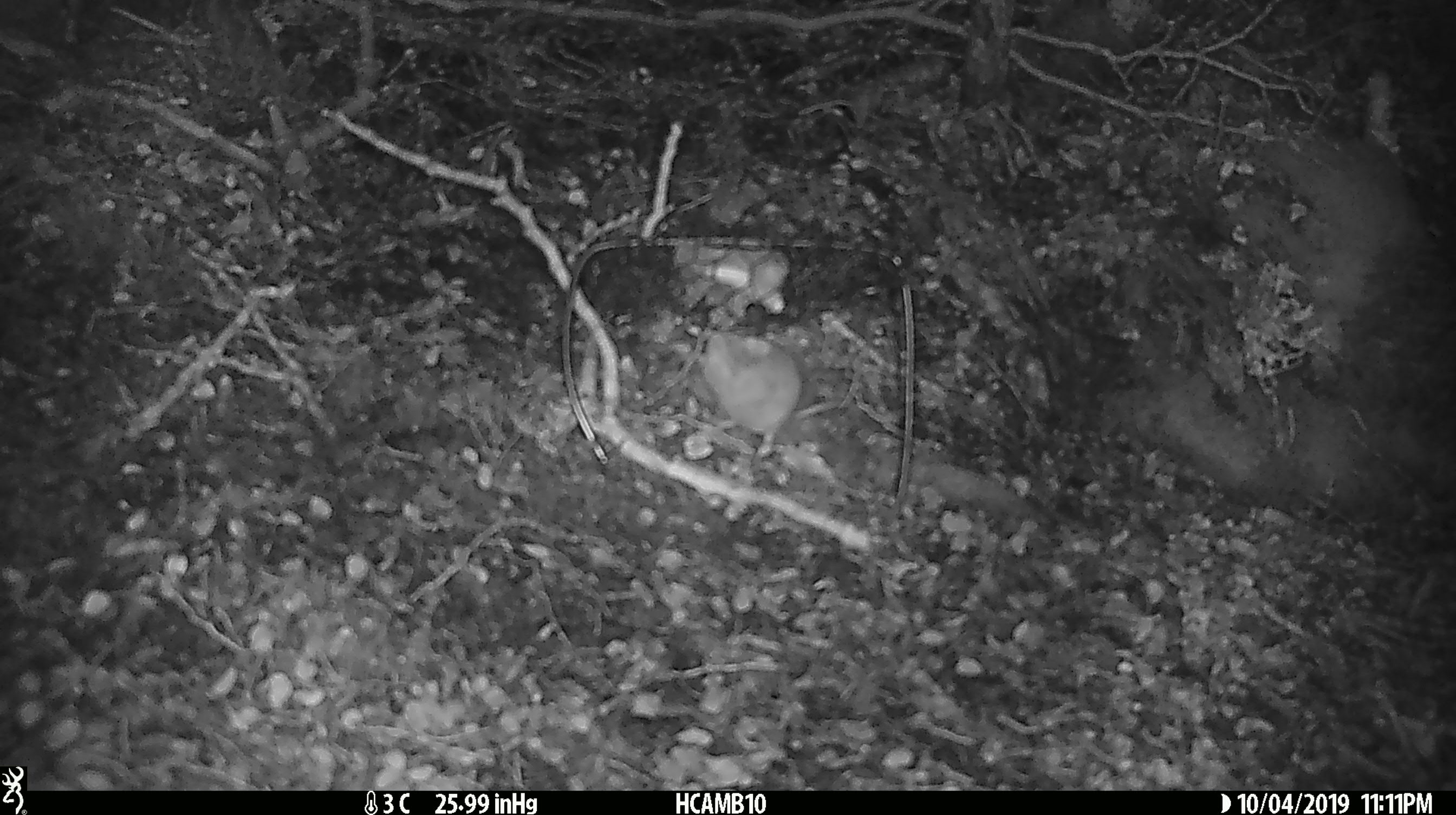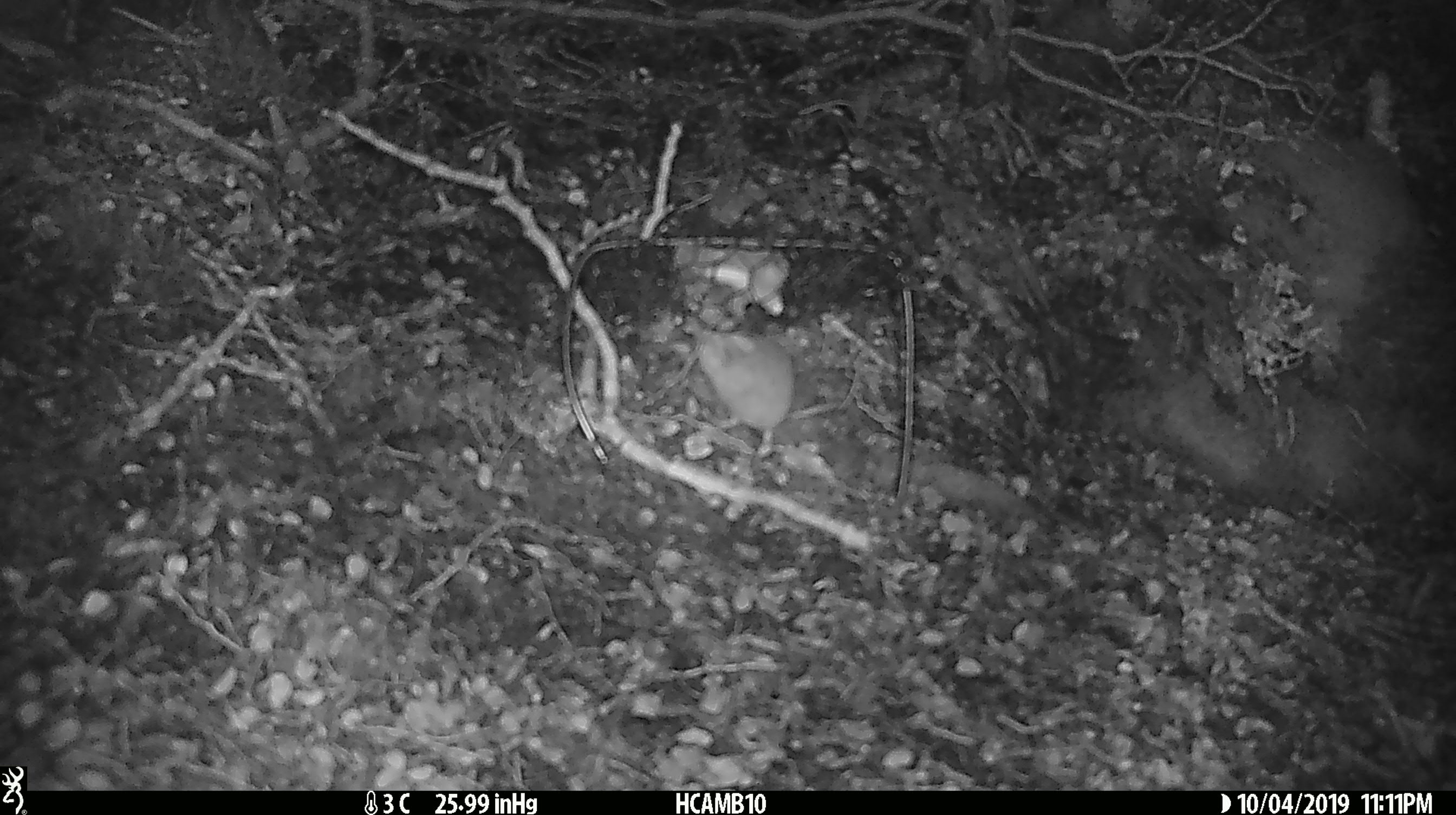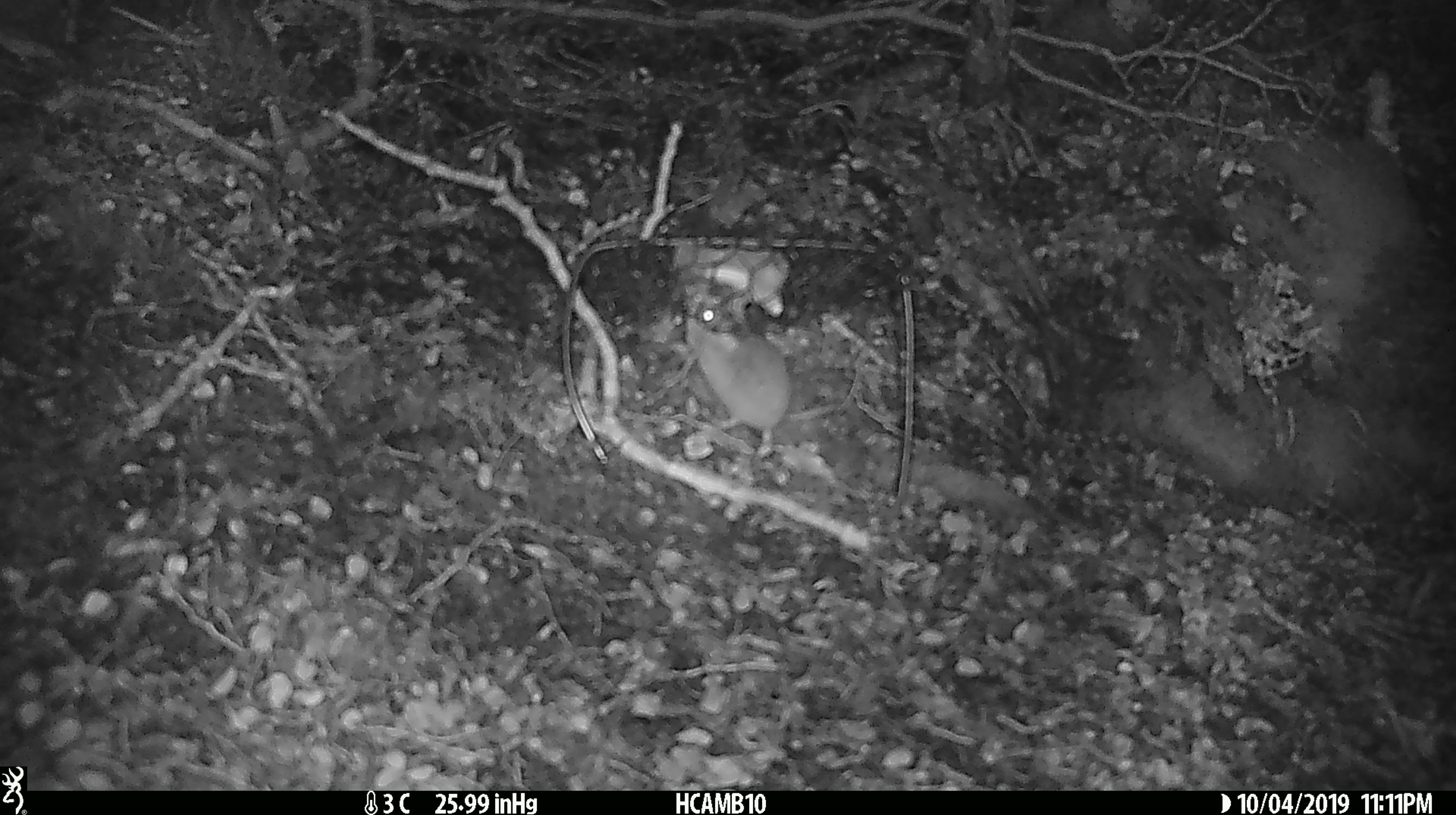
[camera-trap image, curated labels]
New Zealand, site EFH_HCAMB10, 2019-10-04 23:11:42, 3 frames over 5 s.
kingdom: Animalia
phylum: Chordata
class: Mammalia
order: Rodentia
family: Muridae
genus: Mus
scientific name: Mus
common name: mouse